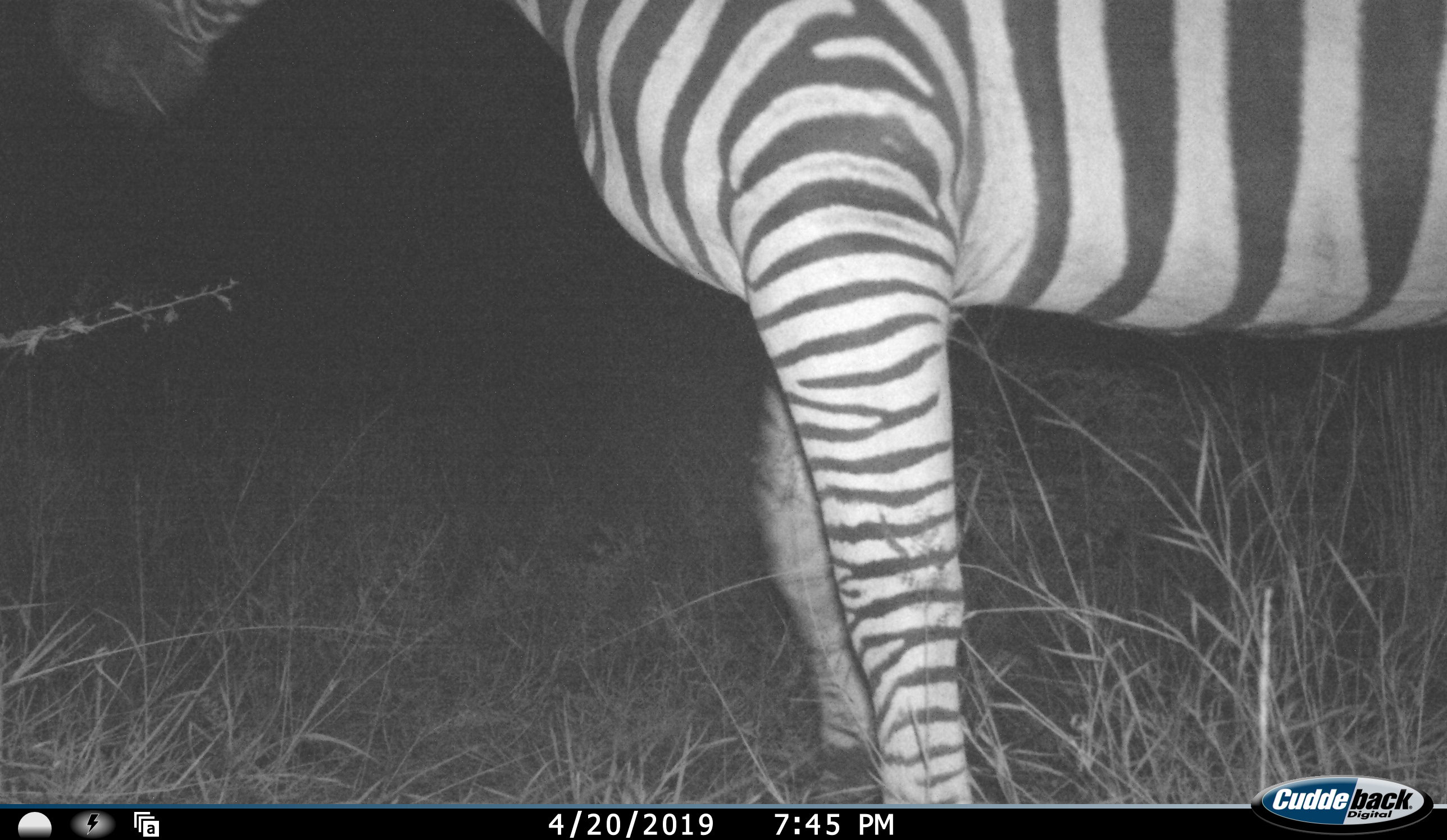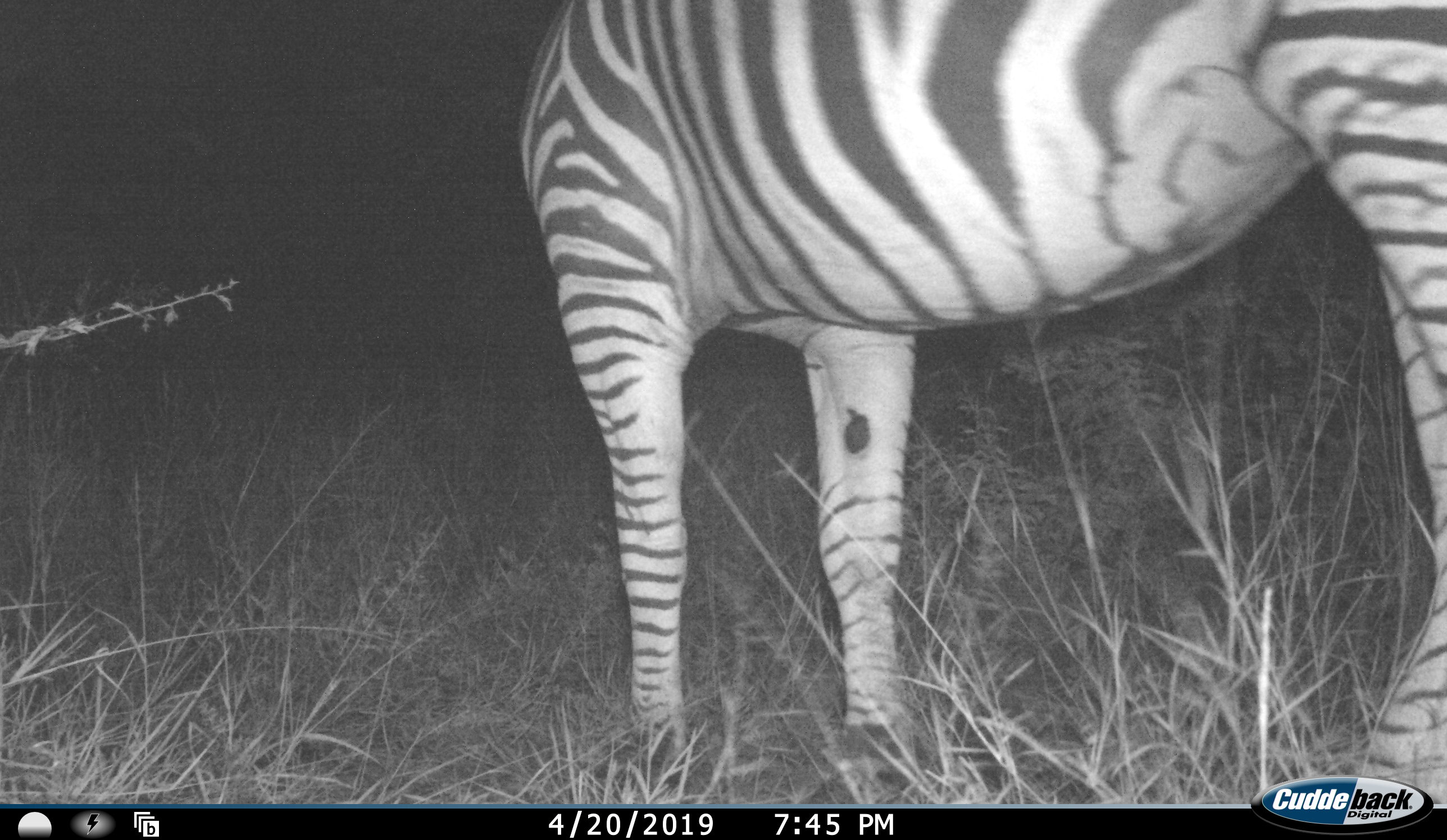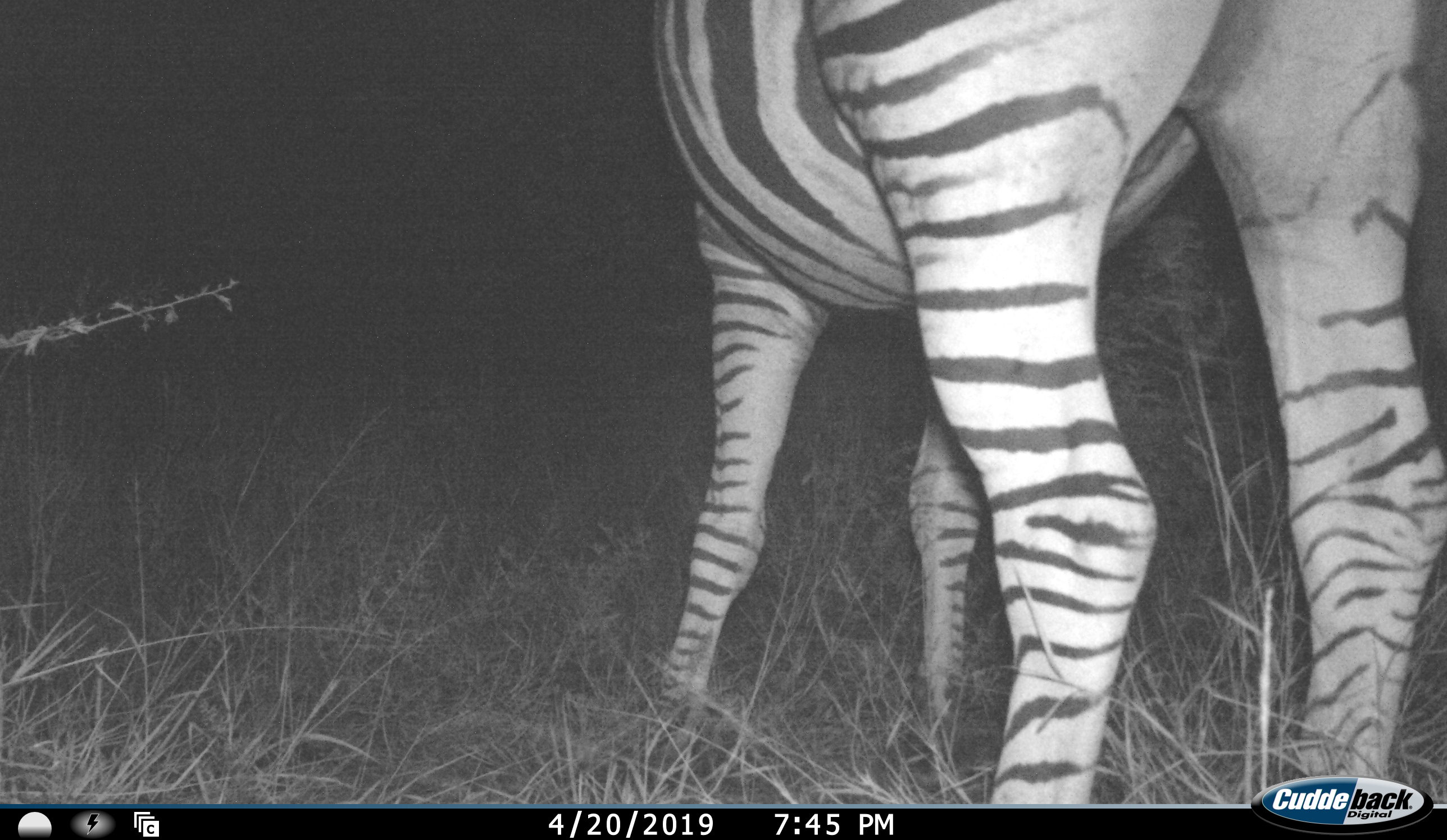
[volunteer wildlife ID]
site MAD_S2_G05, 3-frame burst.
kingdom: Animalia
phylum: Chordata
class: Mammalia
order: Perissodactyla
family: Equidae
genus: Equus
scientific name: Equus quagga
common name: plains zebra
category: zebraplains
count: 1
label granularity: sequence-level